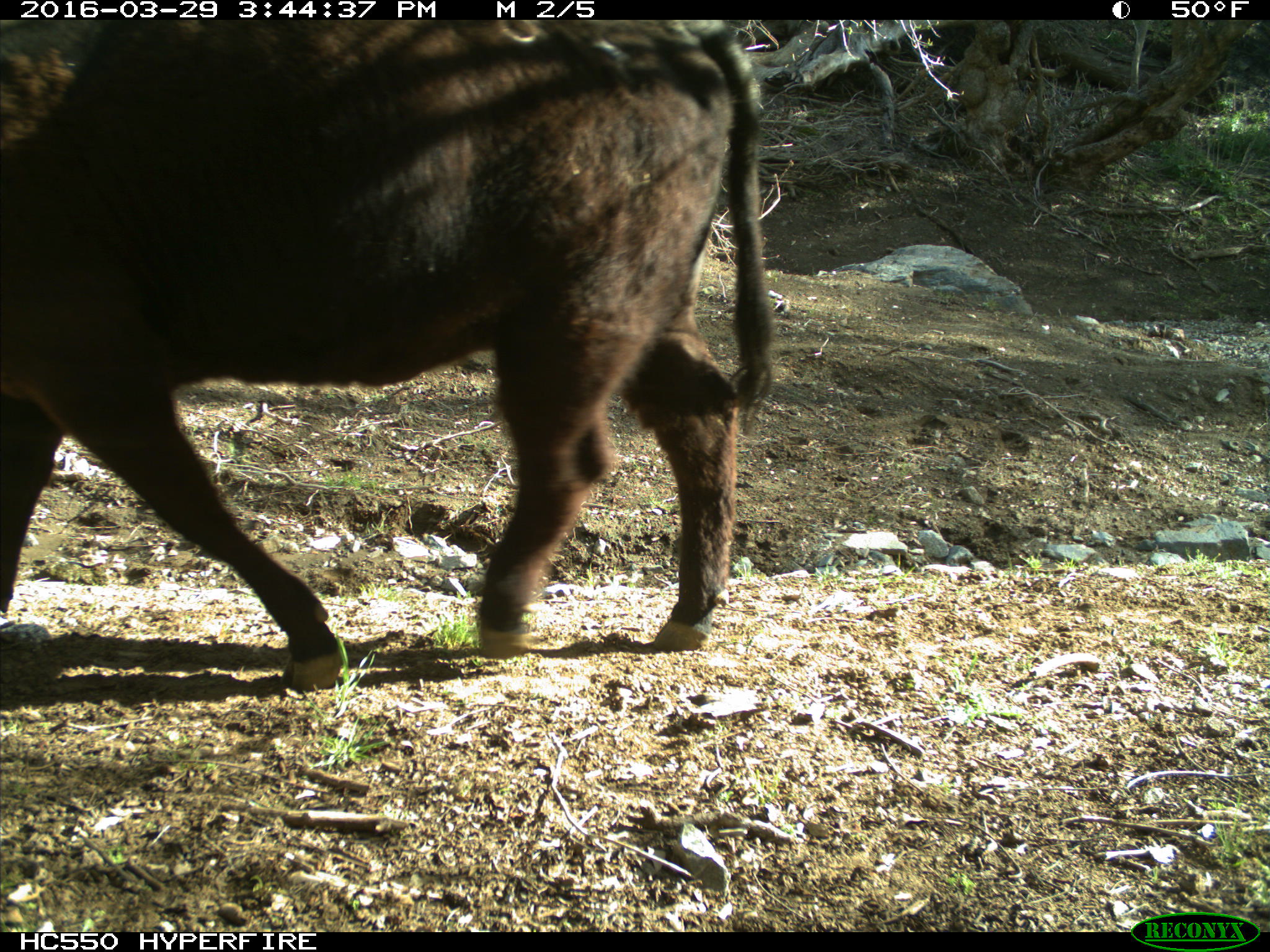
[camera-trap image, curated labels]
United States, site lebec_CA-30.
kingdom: Animalia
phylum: Chordata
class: Mammalia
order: Artiodactyla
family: Bovidae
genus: Bos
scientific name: Bos taurus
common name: domestic cow